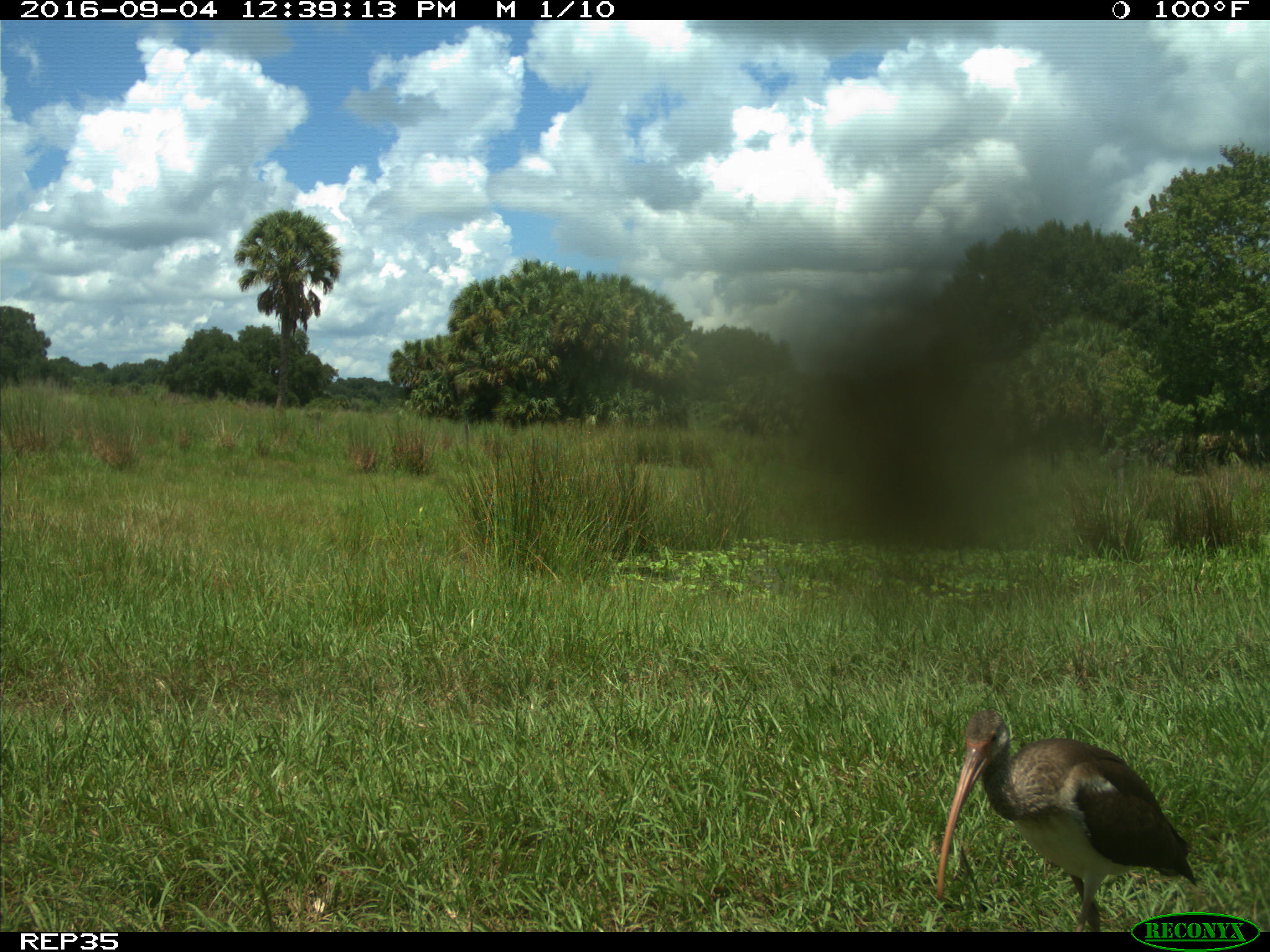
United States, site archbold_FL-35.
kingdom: Animalia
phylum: Chordata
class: Aves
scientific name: Aves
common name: birds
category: unidentified bird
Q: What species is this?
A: Unidentified bird (birds) (Aves).